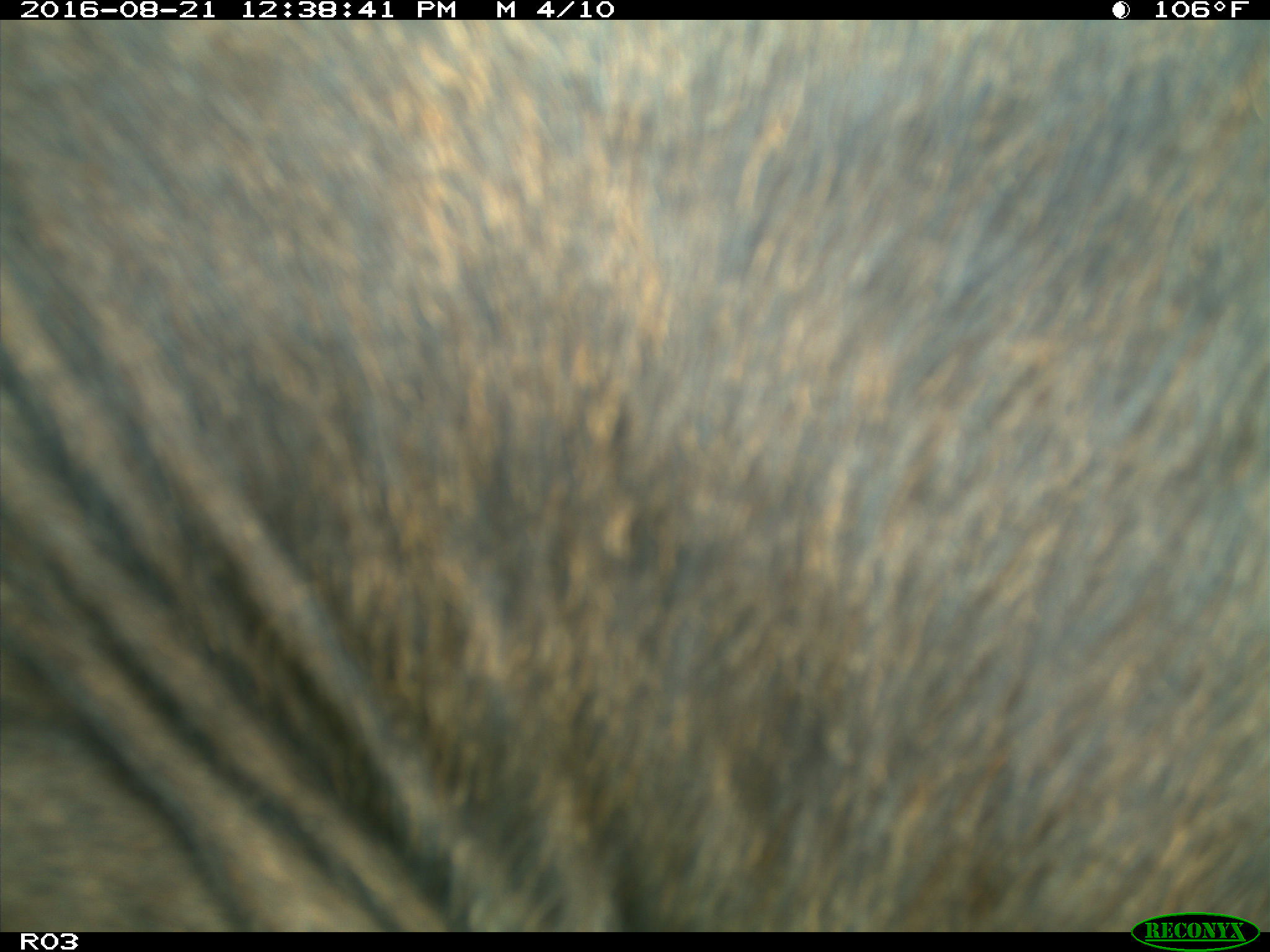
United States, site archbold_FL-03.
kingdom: Animalia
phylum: Chordata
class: Mammalia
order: Artiodactyla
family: Bovidae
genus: Bos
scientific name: Bos taurus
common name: domestic cow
Bos taurus (domestic cow).